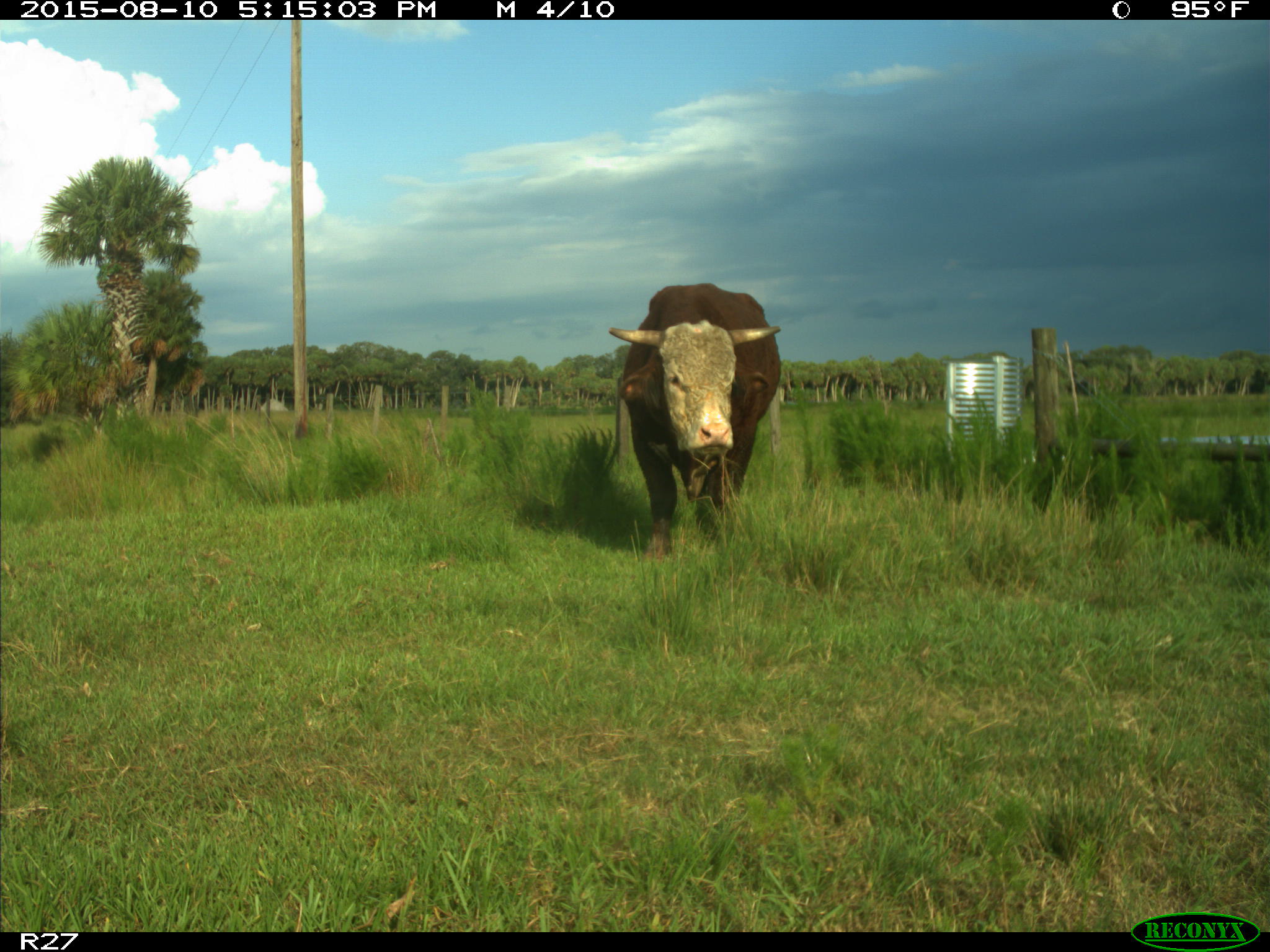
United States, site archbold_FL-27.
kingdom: Animalia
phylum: Chordata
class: Mammalia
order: Artiodactyla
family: Bovidae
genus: Bos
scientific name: Bos taurus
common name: domestic cow